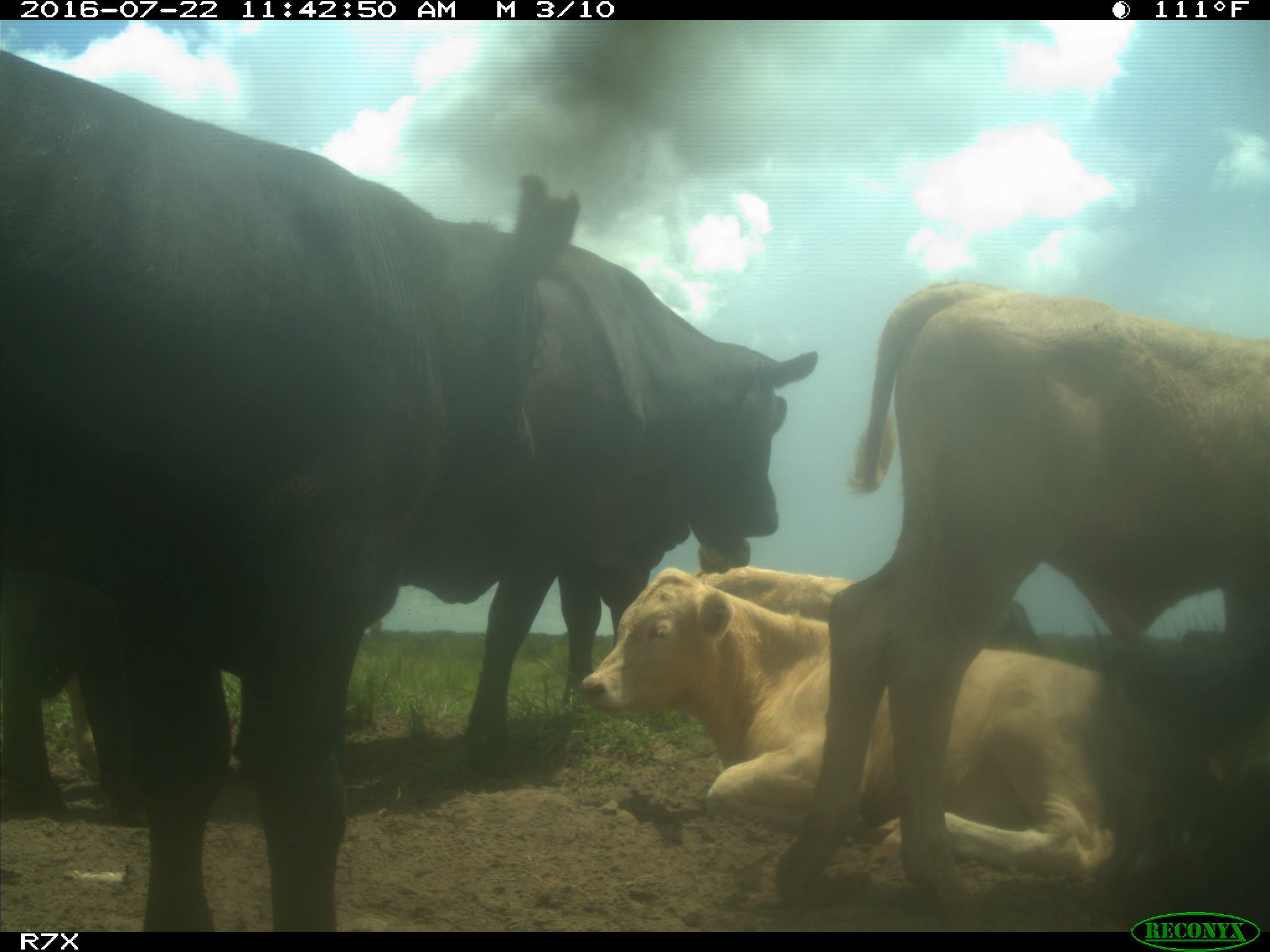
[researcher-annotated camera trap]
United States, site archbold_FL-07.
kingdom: Animalia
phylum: Chordata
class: Mammalia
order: Artiodactyla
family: Bovidae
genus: Bos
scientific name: Bos taurus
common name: domestic cow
Bos taurus (domestic cow).